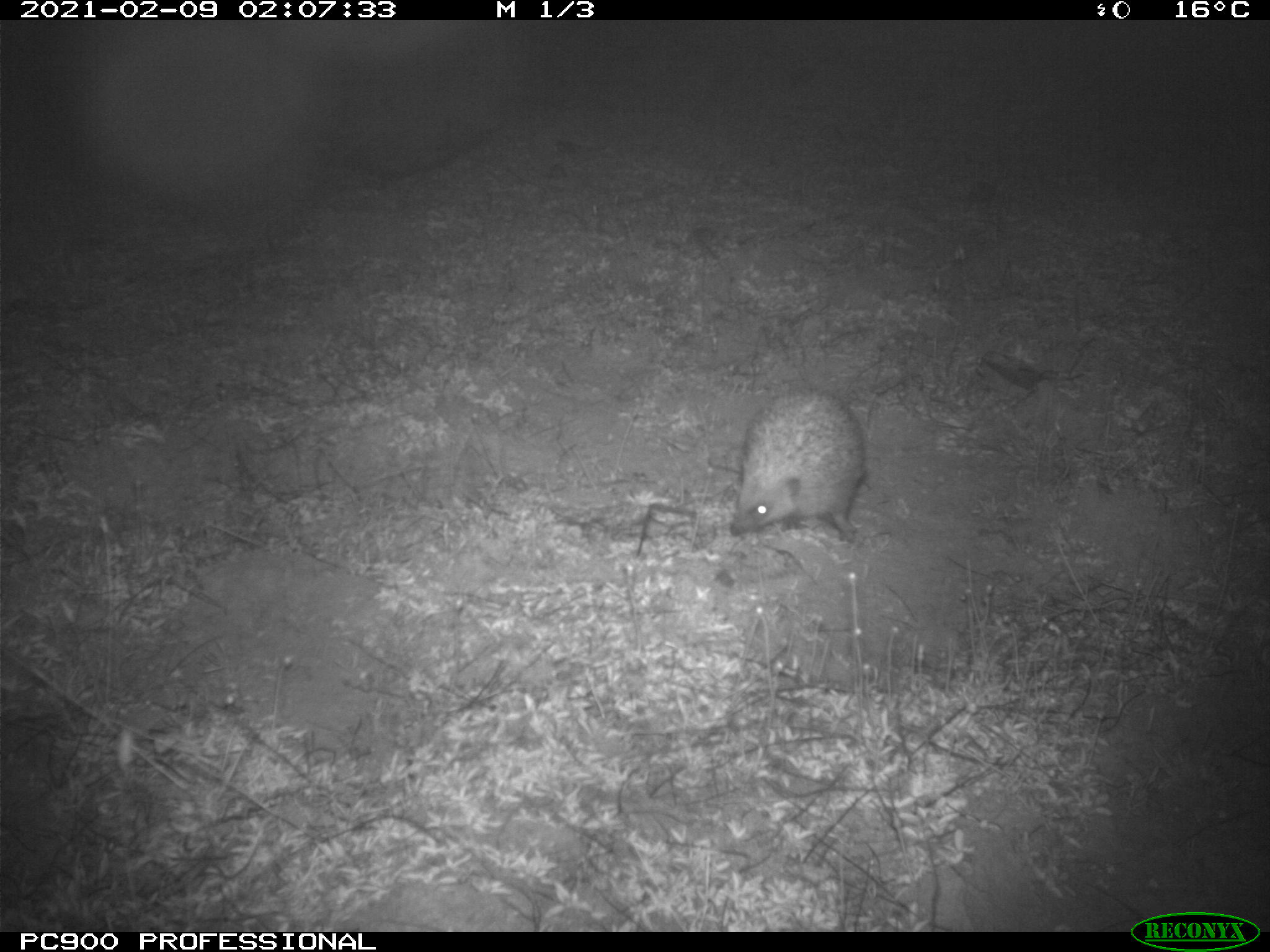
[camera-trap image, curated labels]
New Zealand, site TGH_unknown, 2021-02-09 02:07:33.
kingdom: Animalia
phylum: Chordata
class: Mammalia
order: Eulipotyphla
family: Erinaceidae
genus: Erinaceus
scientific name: Erinaceus europaeus europaeus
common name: european hedgehog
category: hedgehog